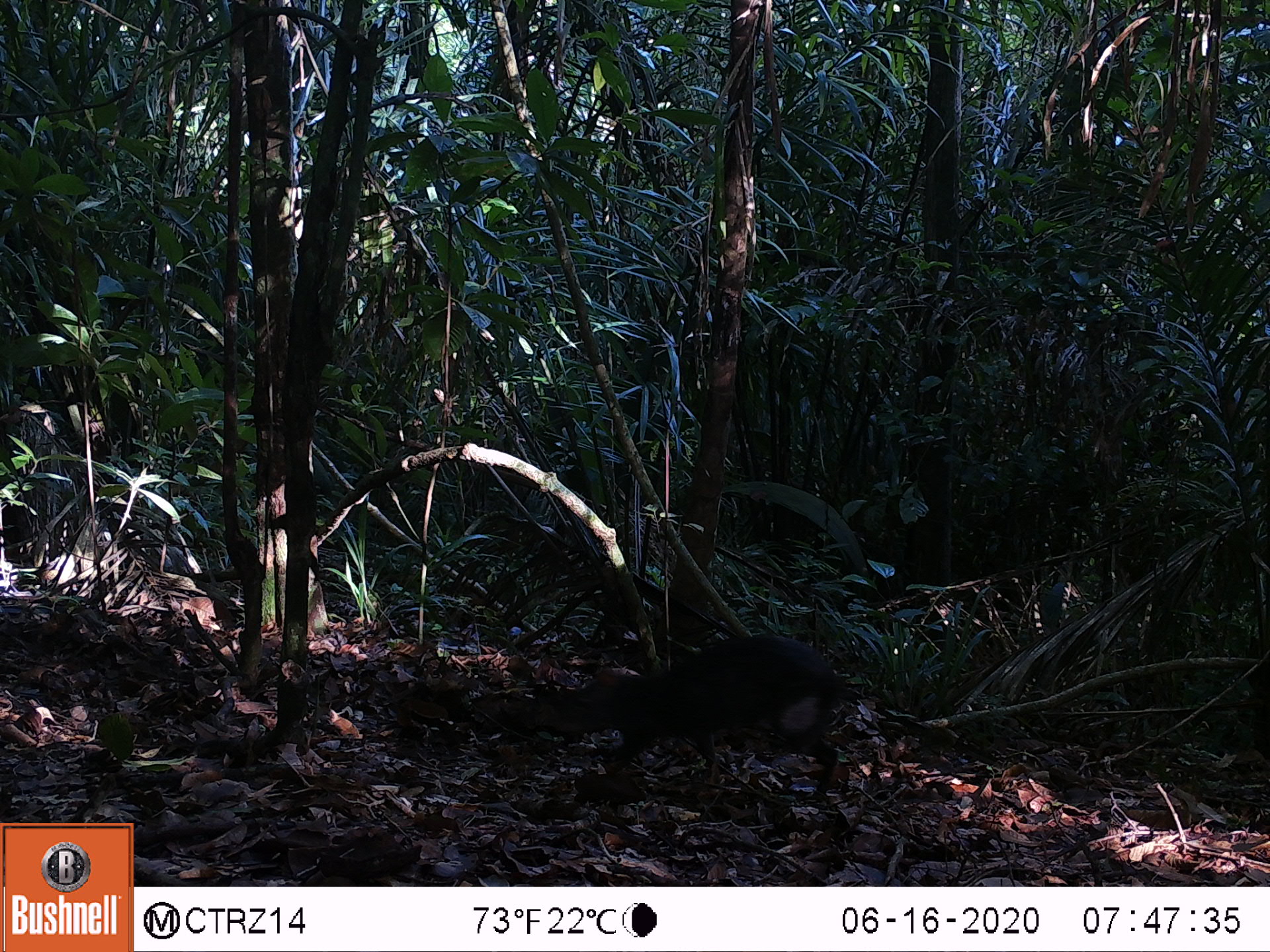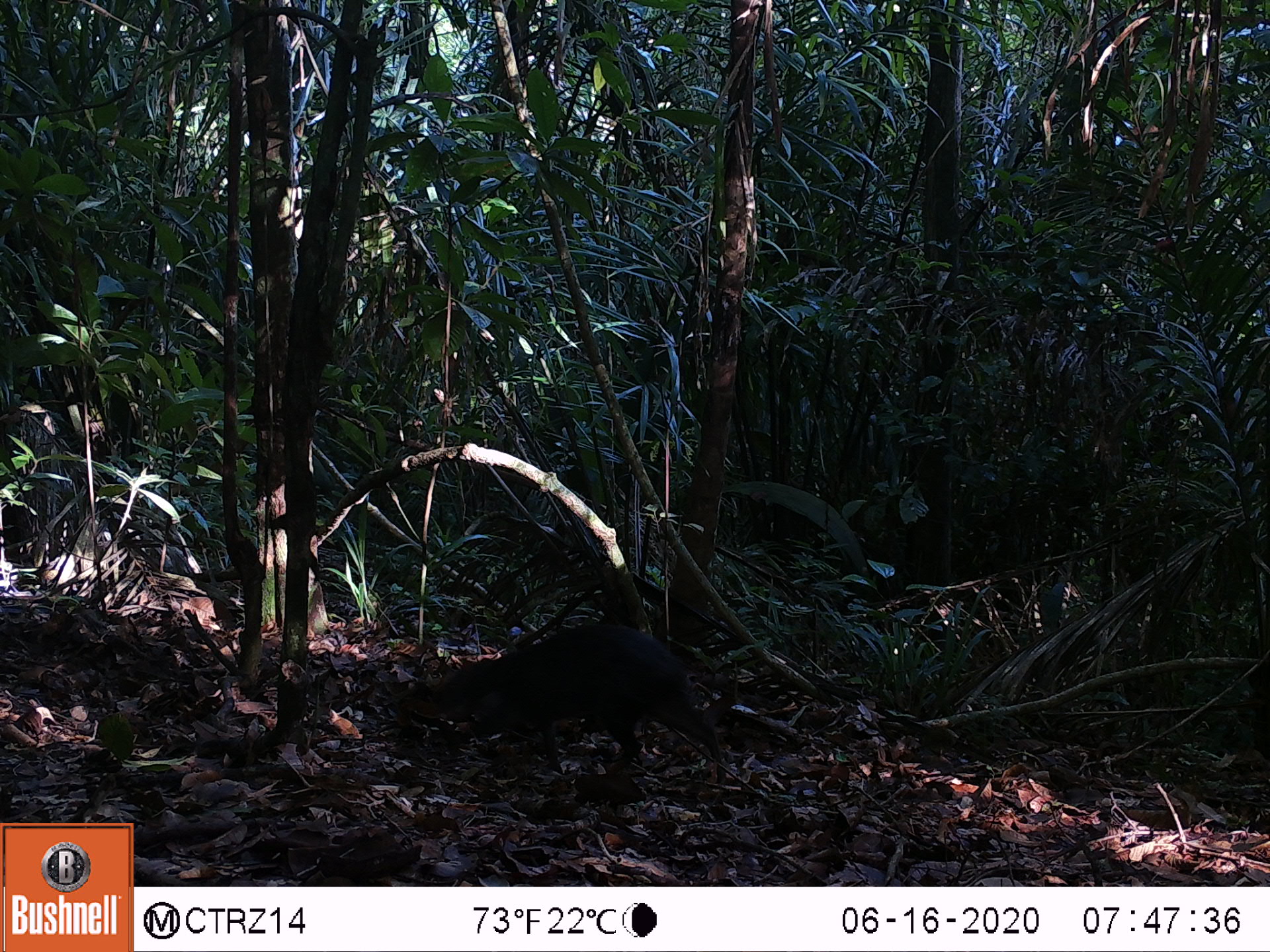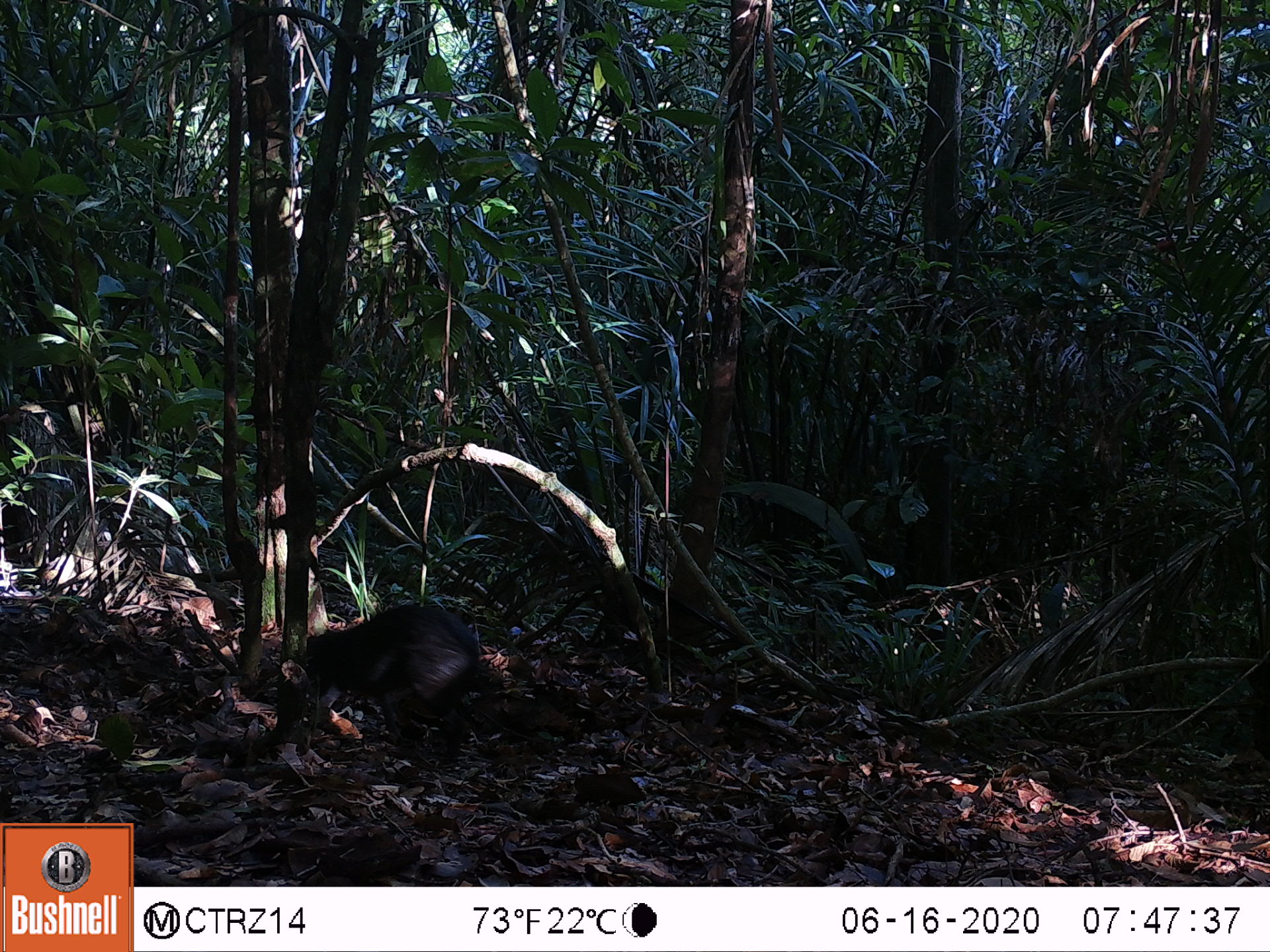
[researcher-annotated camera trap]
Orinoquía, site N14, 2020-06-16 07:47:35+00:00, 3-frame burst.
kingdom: Animalia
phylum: Chordata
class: Mammalia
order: Rodentia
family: Dasyproctidae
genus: Dasyprocta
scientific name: Dasyprocta fuliginosa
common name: black agouti